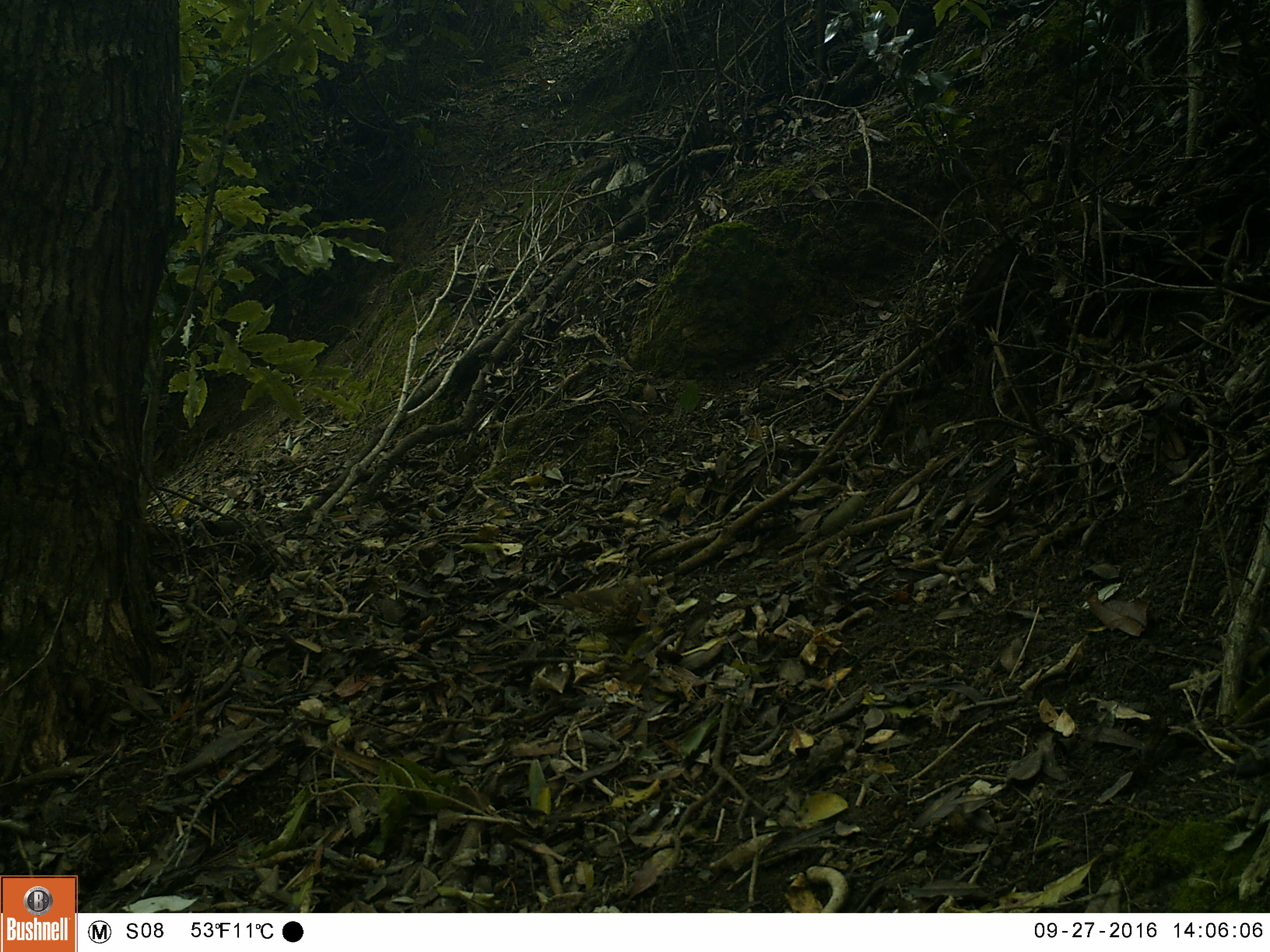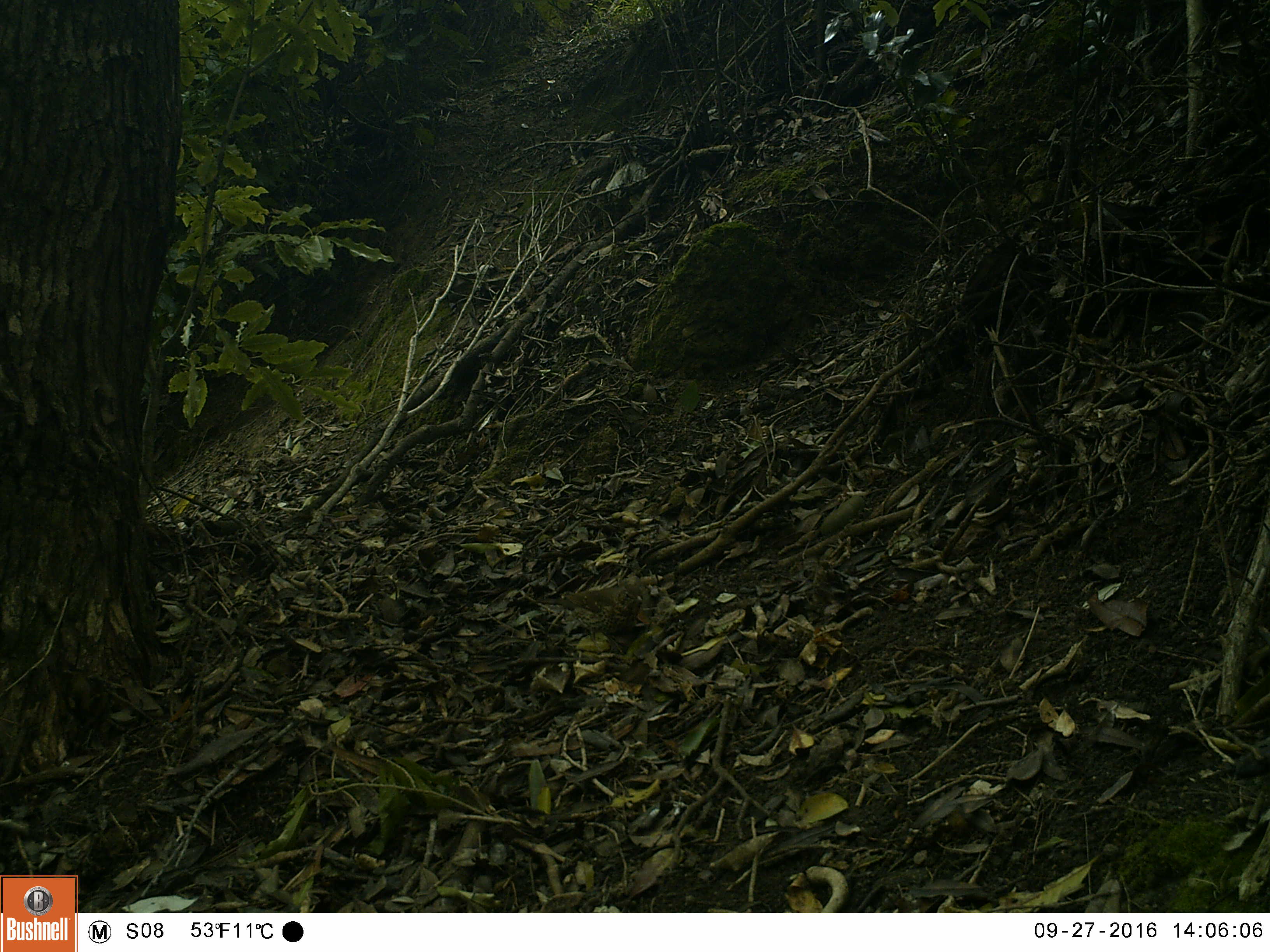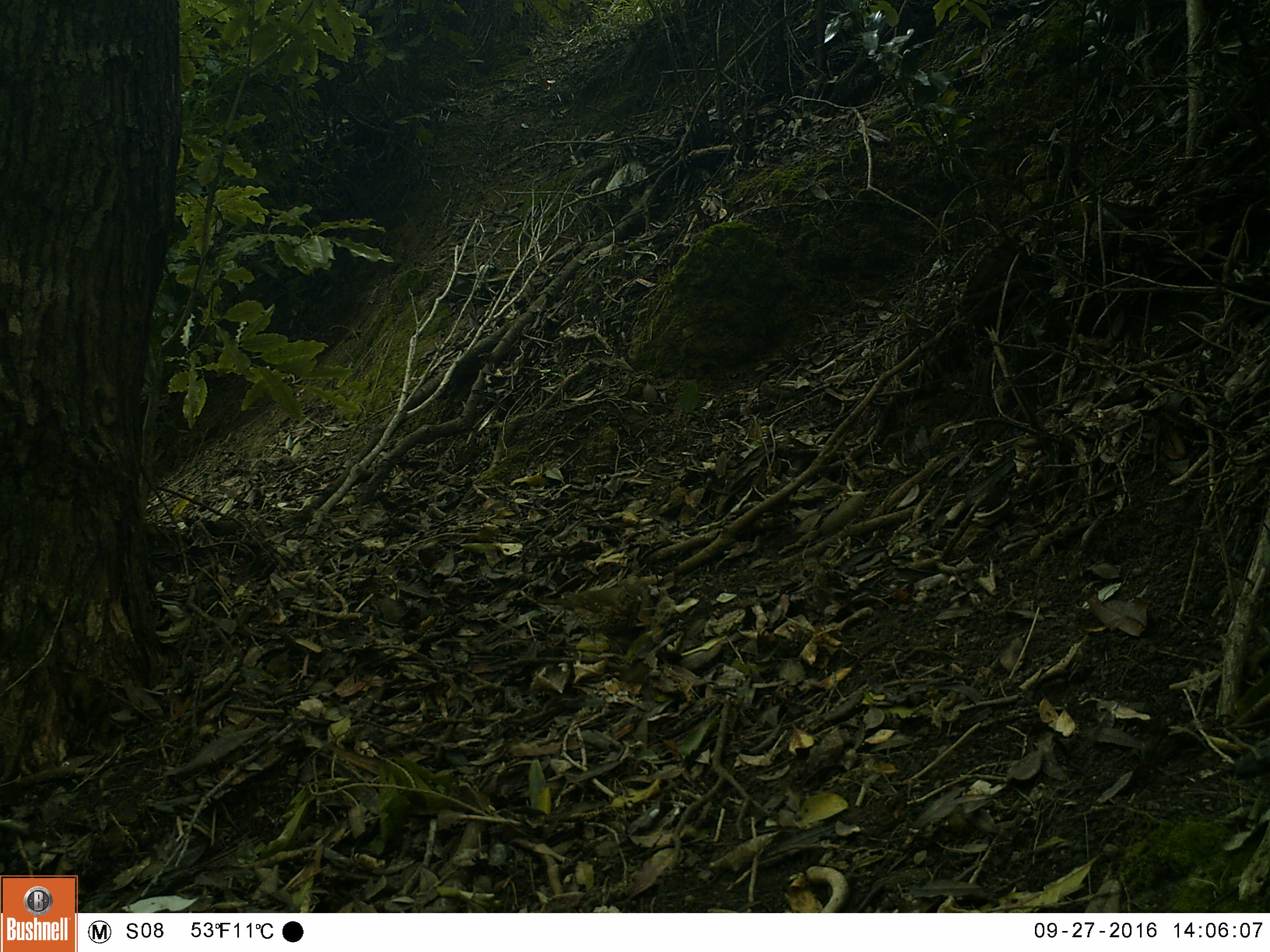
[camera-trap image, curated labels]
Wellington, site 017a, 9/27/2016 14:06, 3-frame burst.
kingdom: Animalia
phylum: Chordata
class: Aves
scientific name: Aves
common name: bird